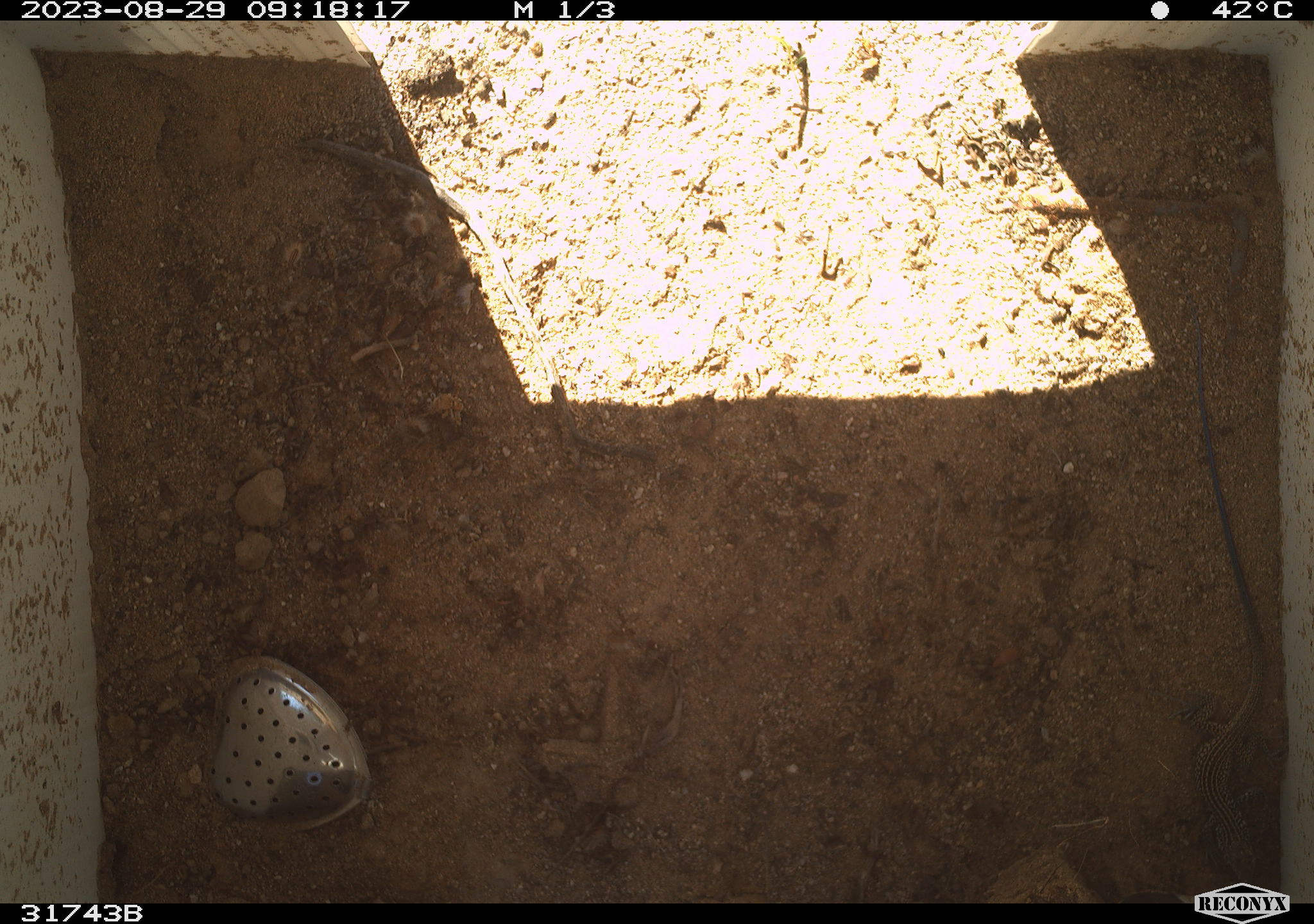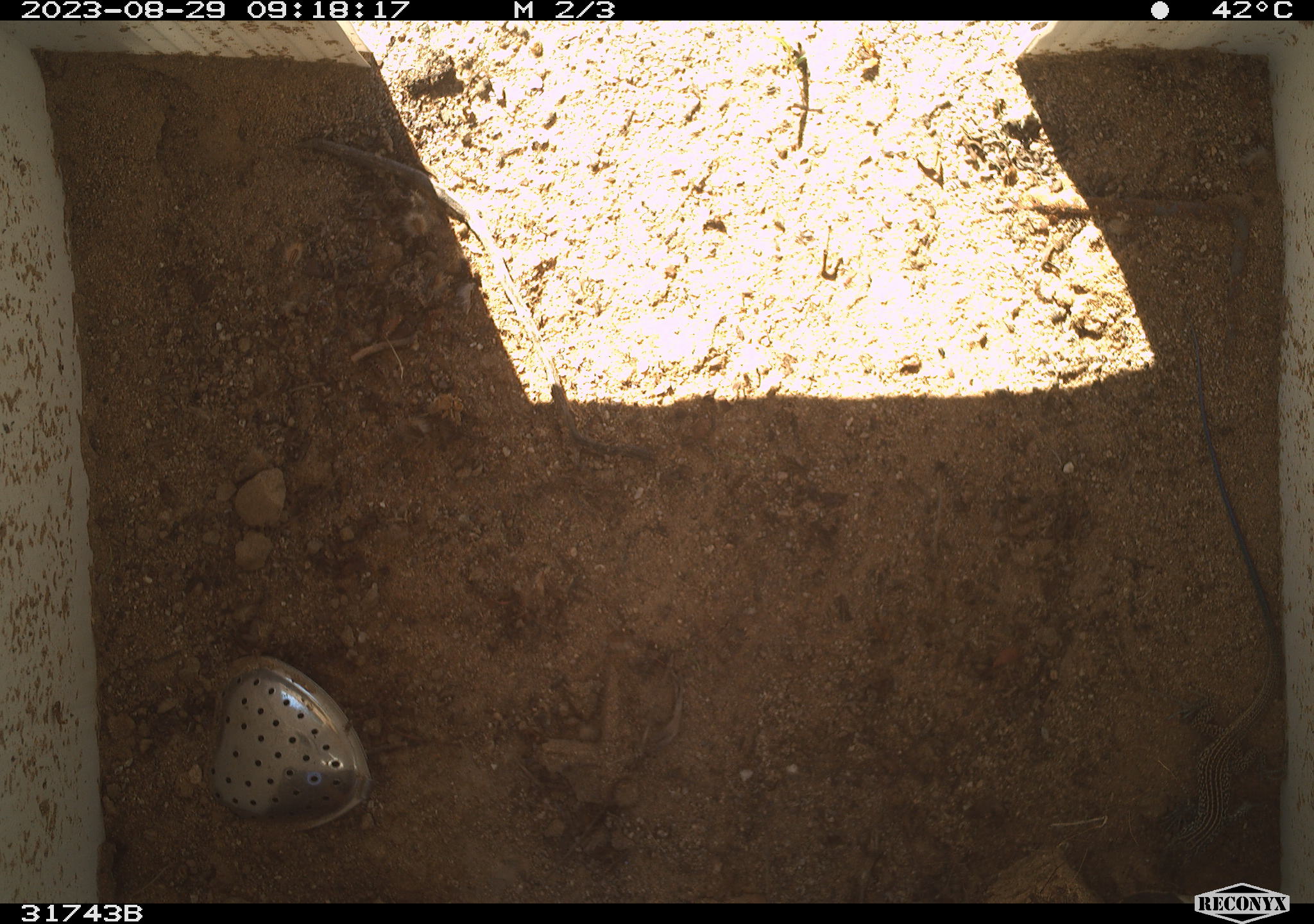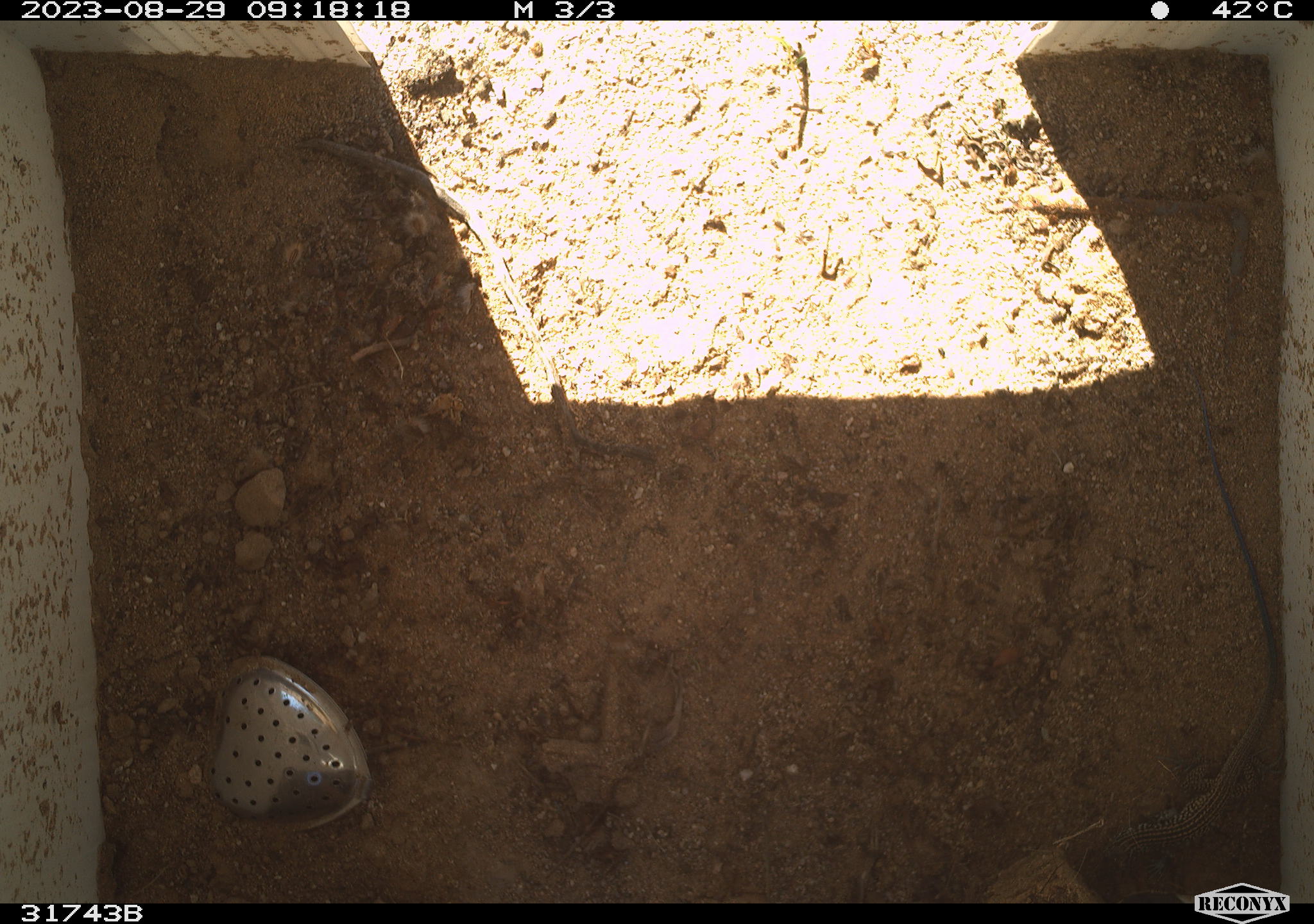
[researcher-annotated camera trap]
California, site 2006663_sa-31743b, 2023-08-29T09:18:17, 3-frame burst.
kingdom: Animalia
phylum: Chordata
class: Reptilia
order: Squamata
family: Teiidae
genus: Aspidoscelis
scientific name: Aspidoscelis tigris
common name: western whiptail